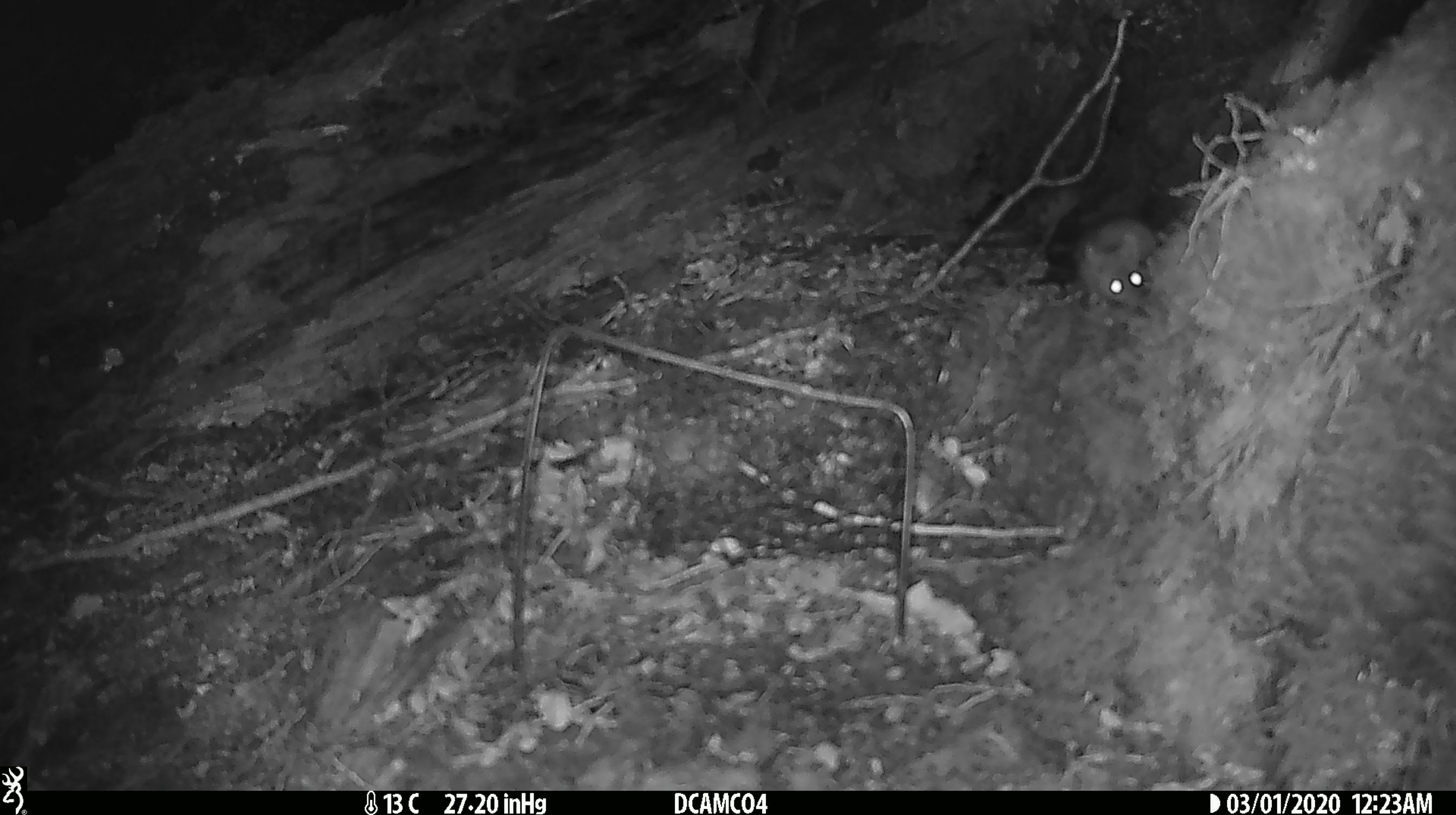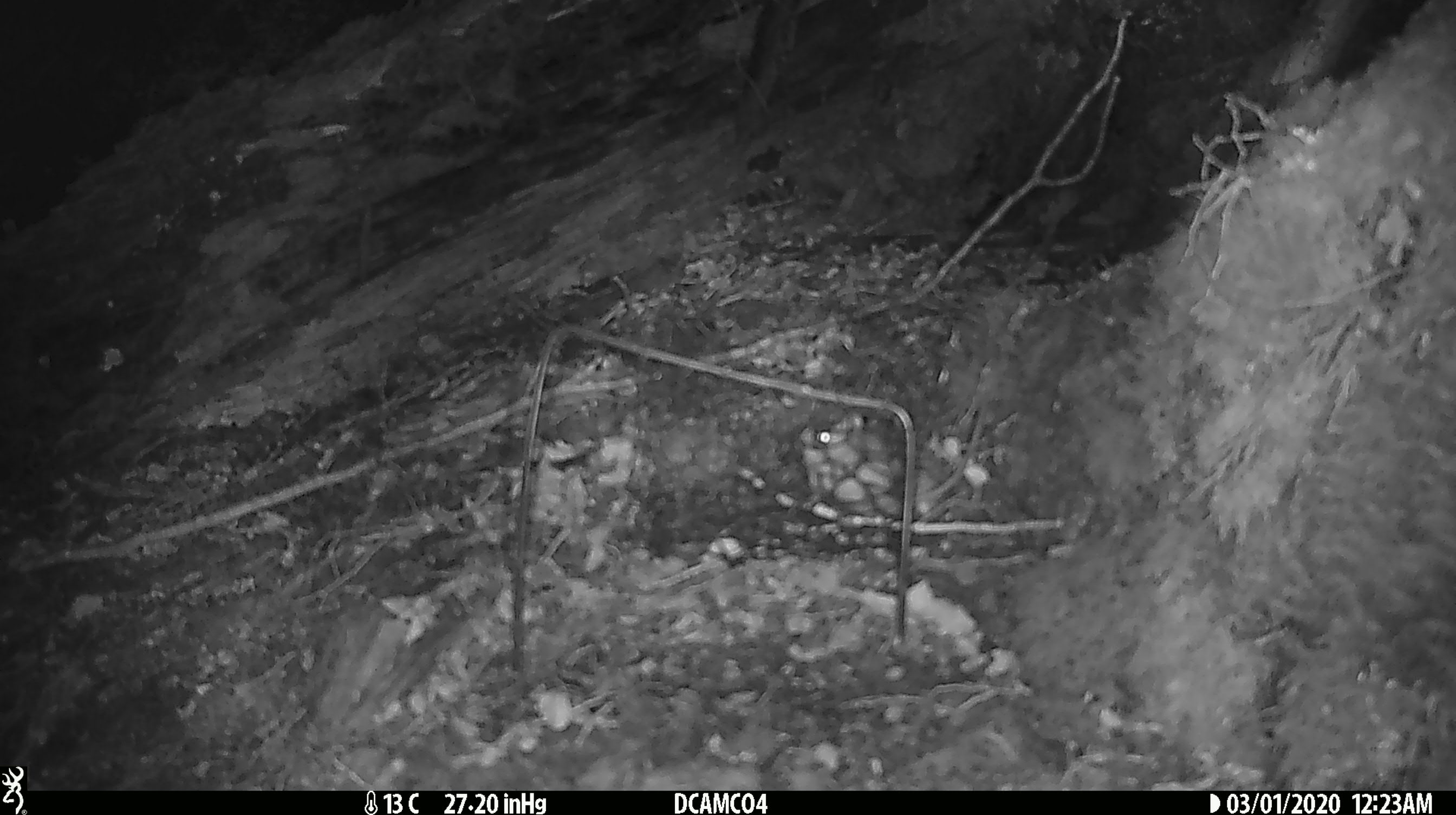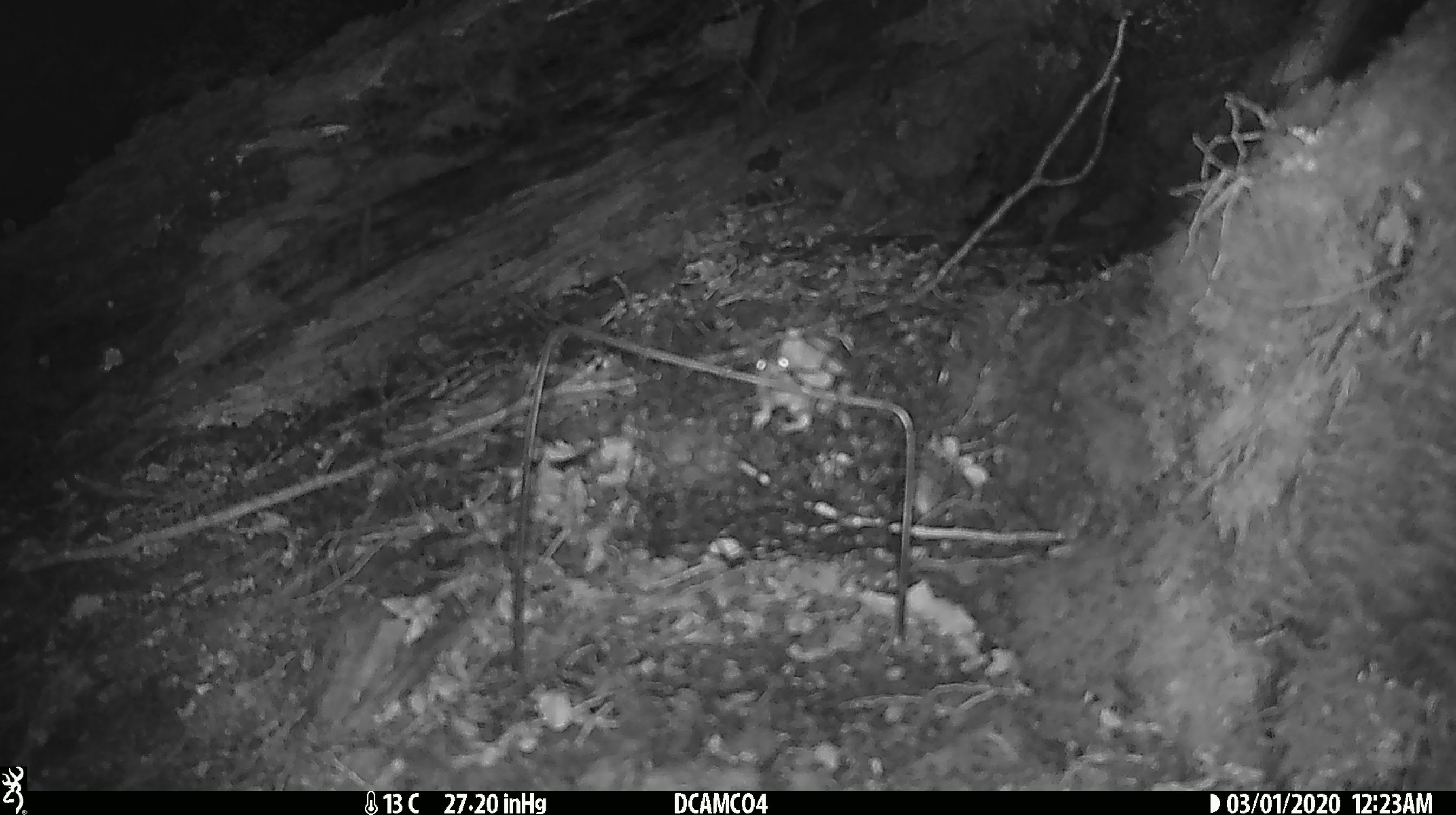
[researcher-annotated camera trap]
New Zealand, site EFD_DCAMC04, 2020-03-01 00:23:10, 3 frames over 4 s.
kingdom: Animalia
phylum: Chordata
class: Mammalia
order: Rodentia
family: Muridae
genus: Mus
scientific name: Mus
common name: mouse